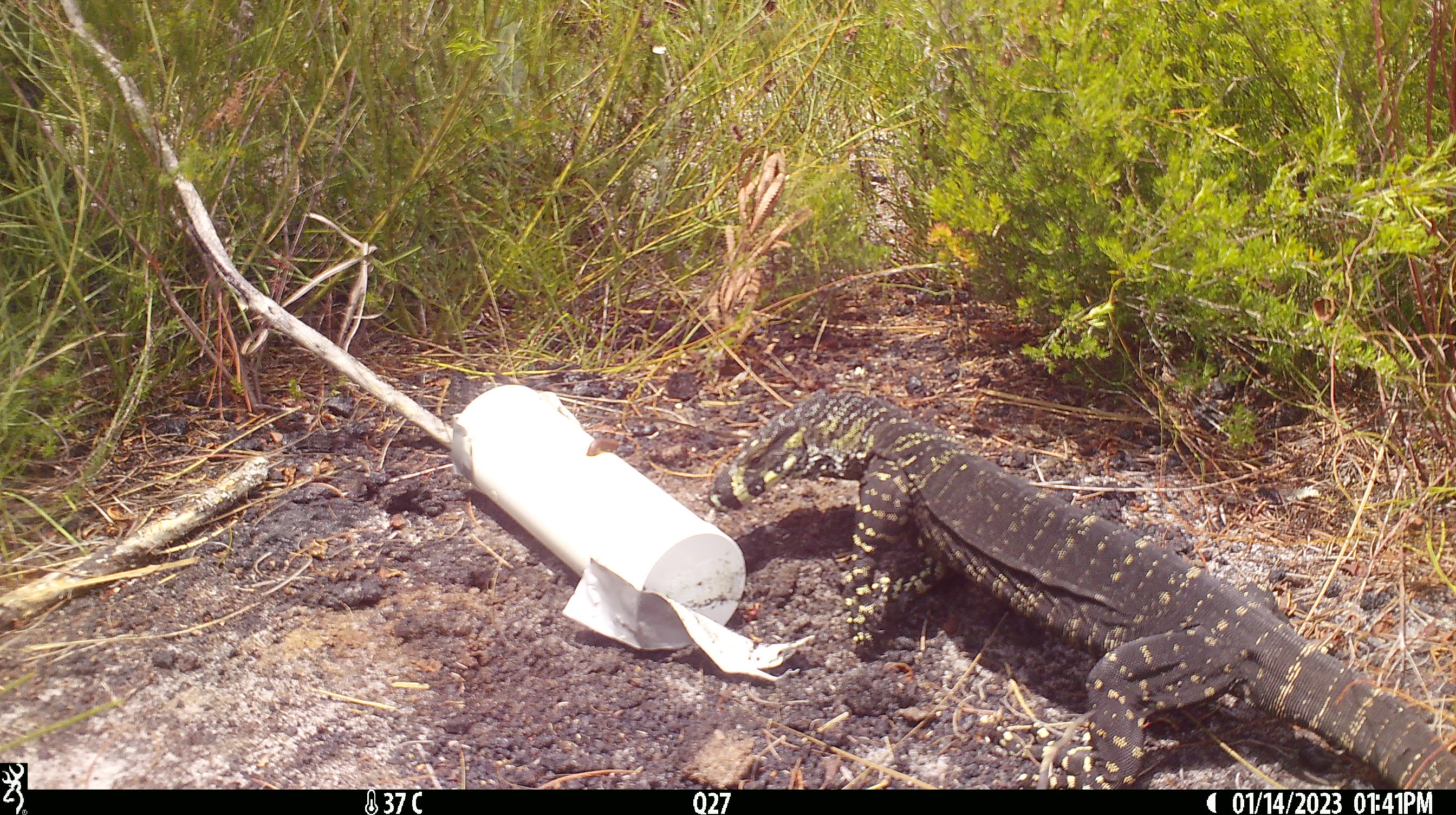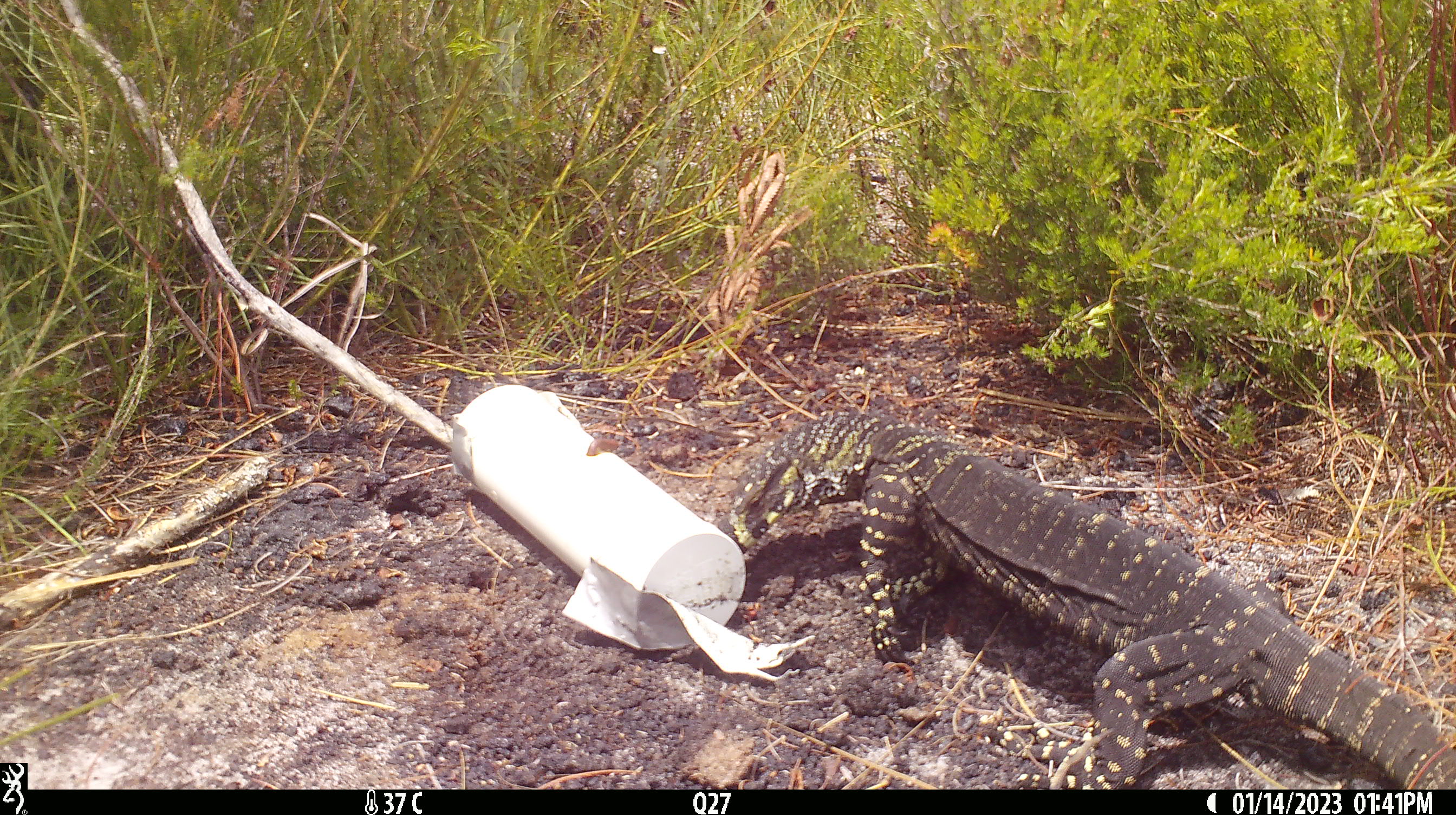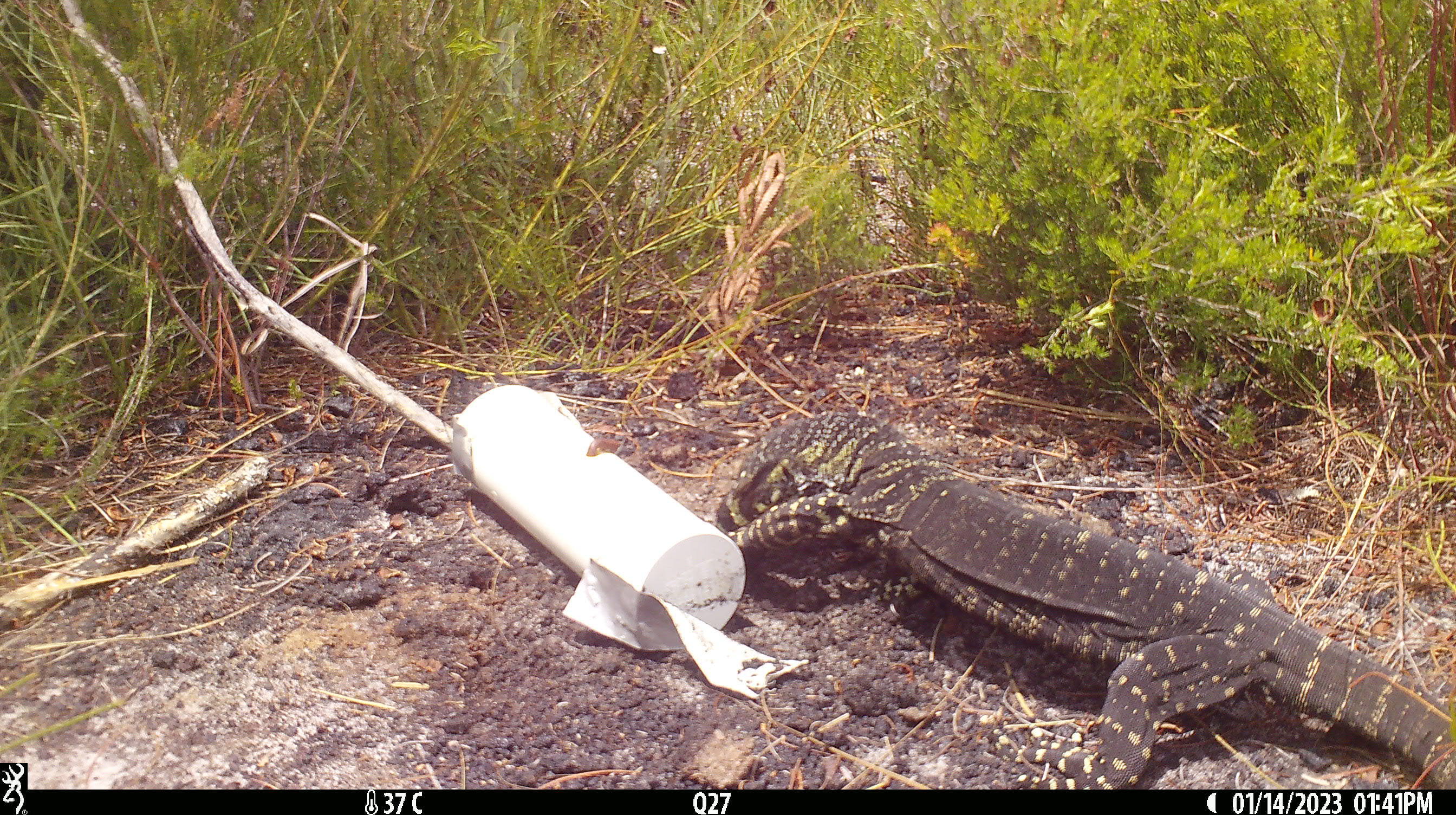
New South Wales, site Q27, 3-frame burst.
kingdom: Animalia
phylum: Chordata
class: Reptilia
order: Squamata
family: Varanidae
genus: Varanus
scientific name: Varanus varius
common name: lace monitor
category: goanna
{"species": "goanna (lace monitor) (Varanus varius)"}